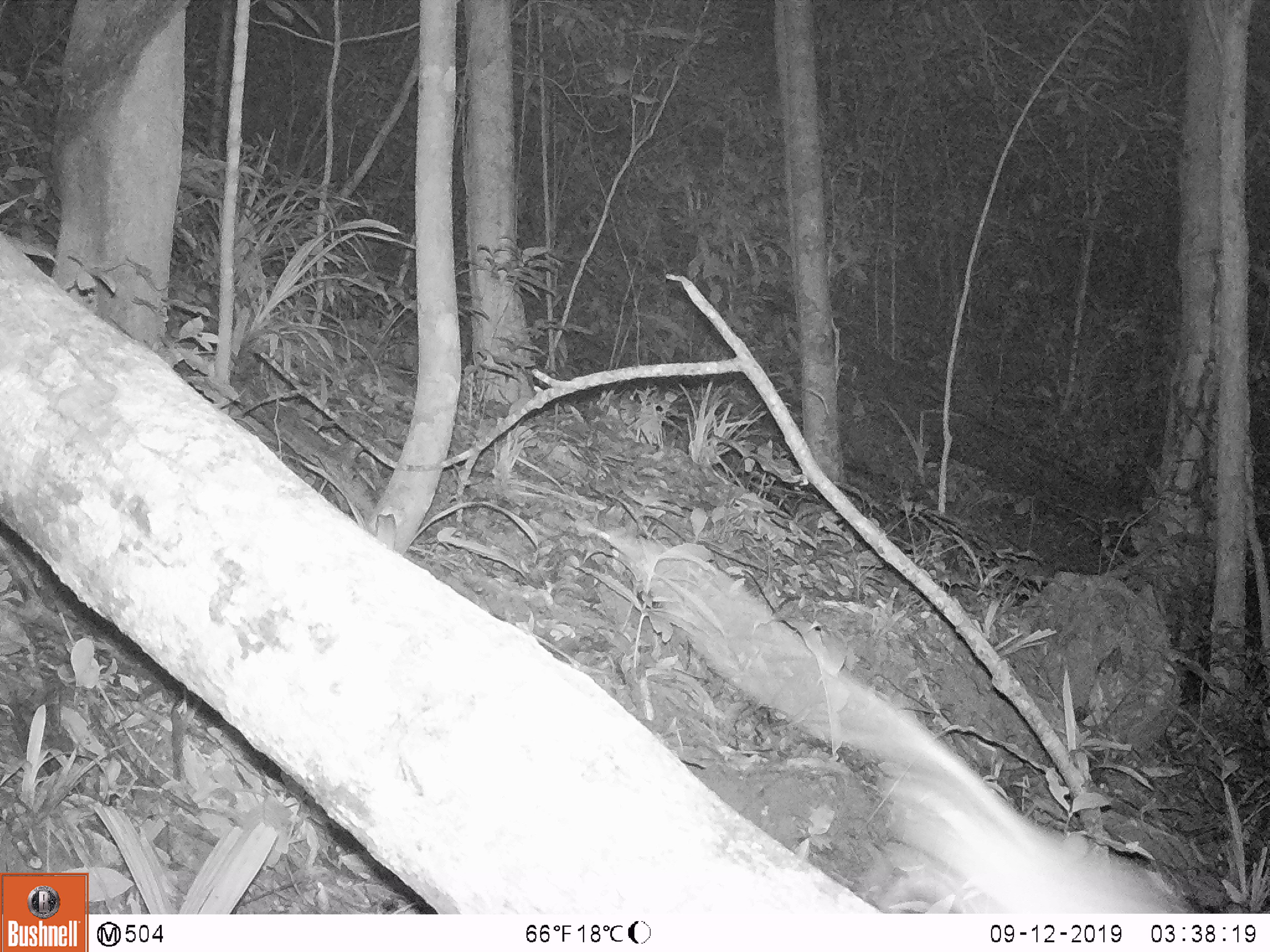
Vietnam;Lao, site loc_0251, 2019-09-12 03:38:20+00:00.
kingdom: Animalia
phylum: Chordata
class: Mammalia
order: Rodentia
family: Muridae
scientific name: Muridae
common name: old-world mice and rats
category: unidentified murid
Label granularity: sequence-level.